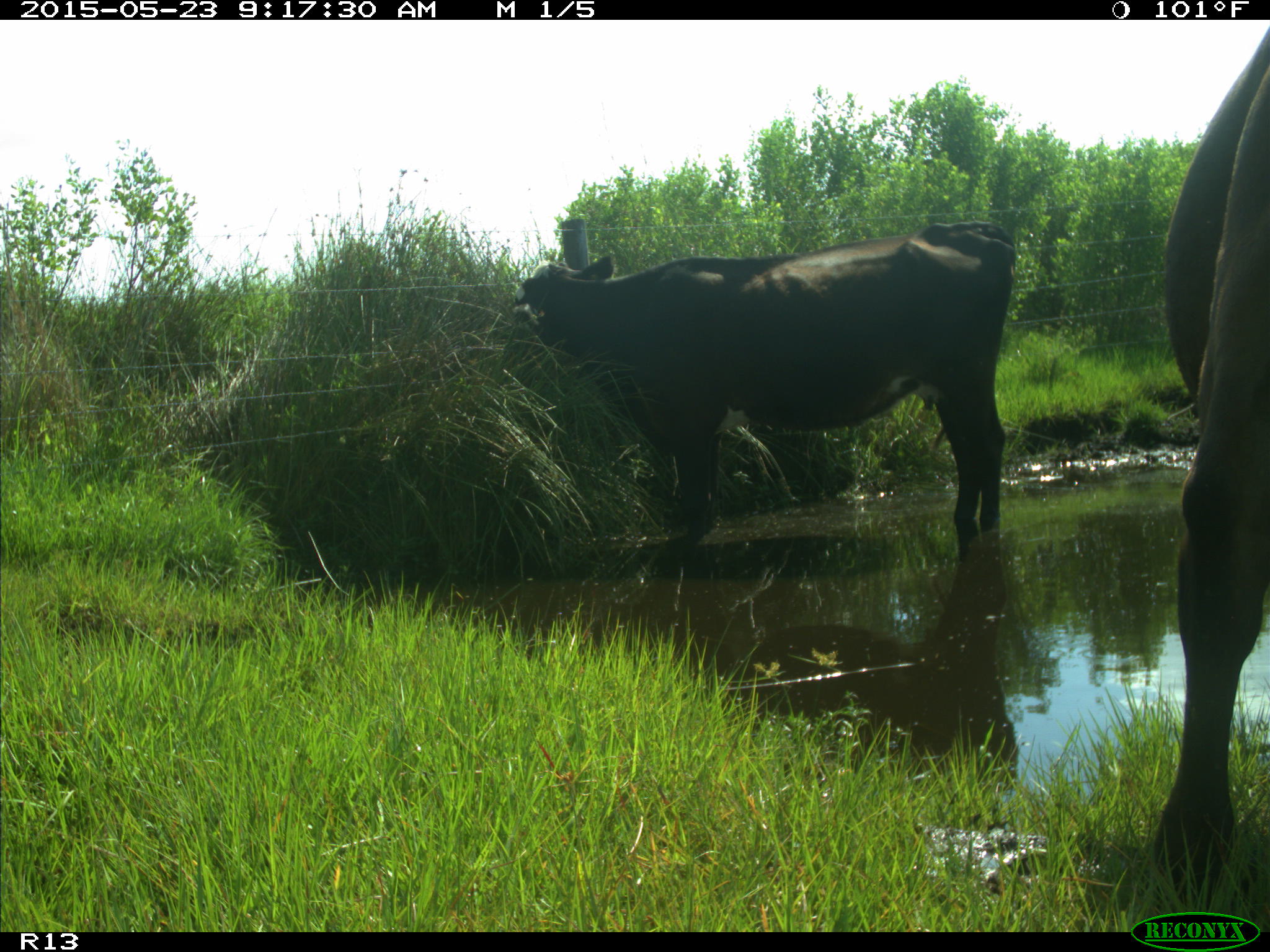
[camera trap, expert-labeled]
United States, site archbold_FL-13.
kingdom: Animalia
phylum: Chordata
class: Mammalia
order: Artiodactyla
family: Bovidae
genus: Bos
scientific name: Bos taurus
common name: domestic cow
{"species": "Bos taurus (domestic cow)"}